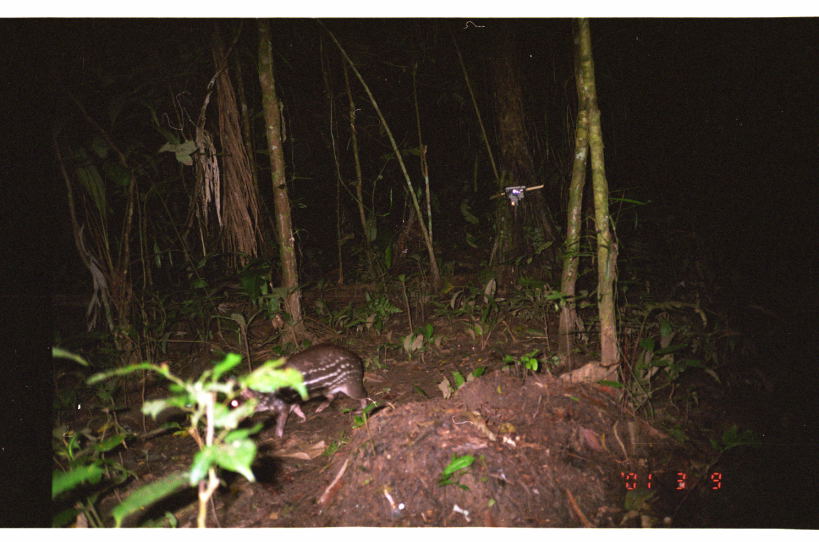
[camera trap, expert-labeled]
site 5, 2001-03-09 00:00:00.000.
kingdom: Animalia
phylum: Chordata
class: Mammalia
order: Rodentia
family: Cuniculidae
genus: Cuniculus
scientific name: Cuniculus paca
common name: spotted paca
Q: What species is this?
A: Cuniculus paca (spotted paca).